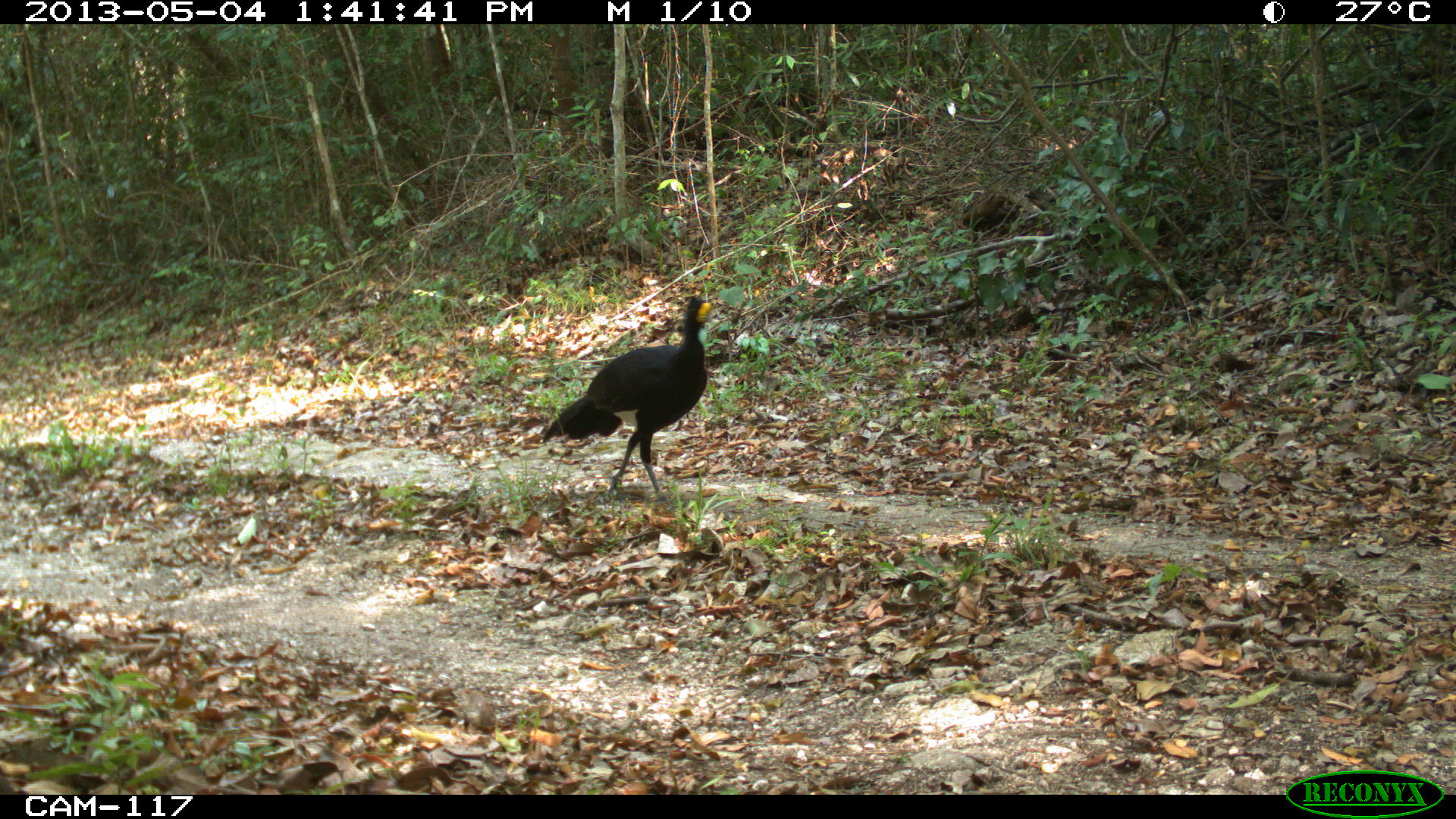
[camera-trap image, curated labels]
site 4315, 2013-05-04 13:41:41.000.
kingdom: Animalia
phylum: Chordata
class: Aves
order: Galliformes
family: Cracidae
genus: Crax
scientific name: Crax rubra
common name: great curassow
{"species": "Crax rubra (great curassow)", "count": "1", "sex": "male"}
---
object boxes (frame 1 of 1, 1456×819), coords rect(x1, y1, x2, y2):
crax rubra: rect(541, 295, 713, 503)